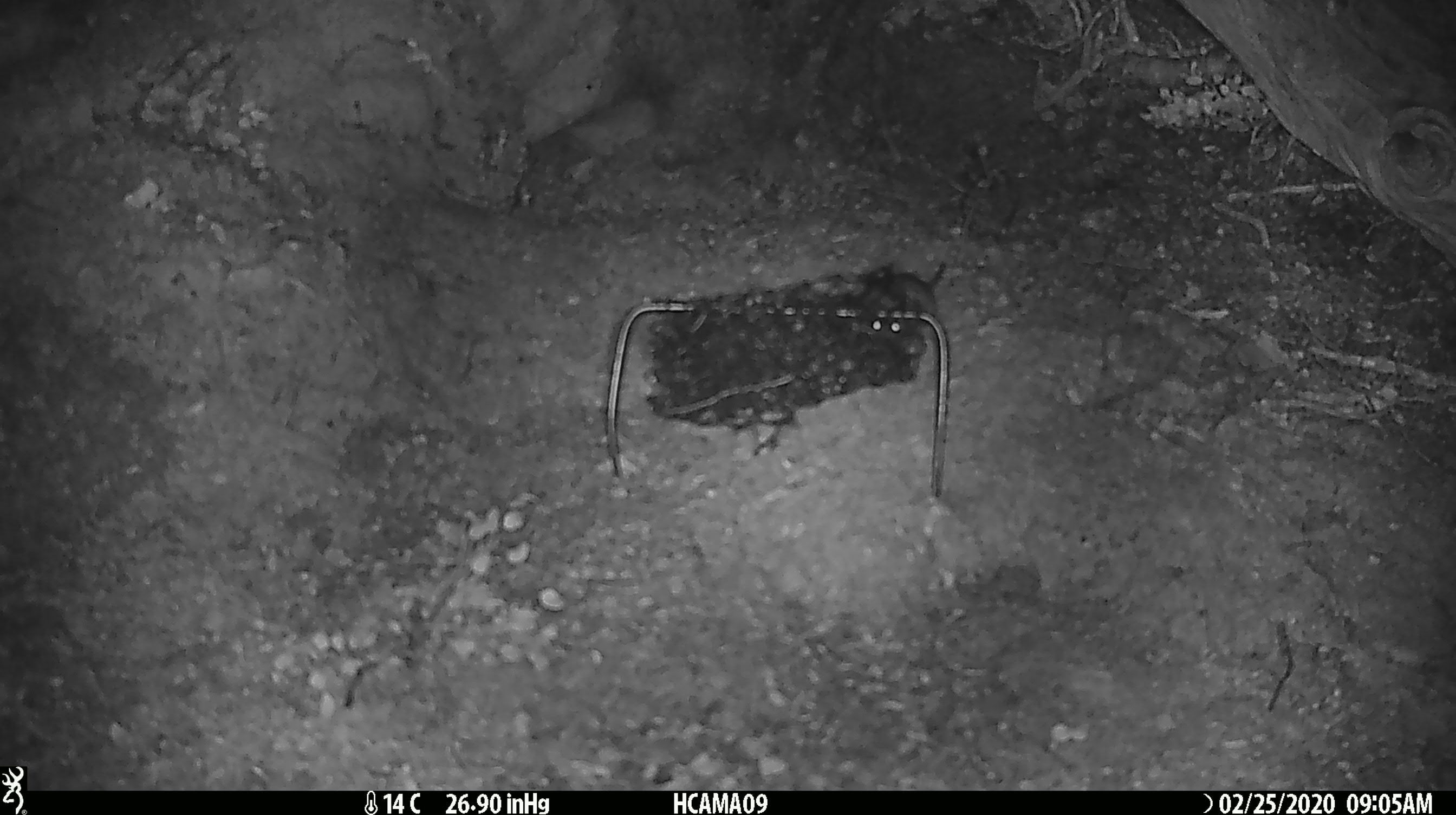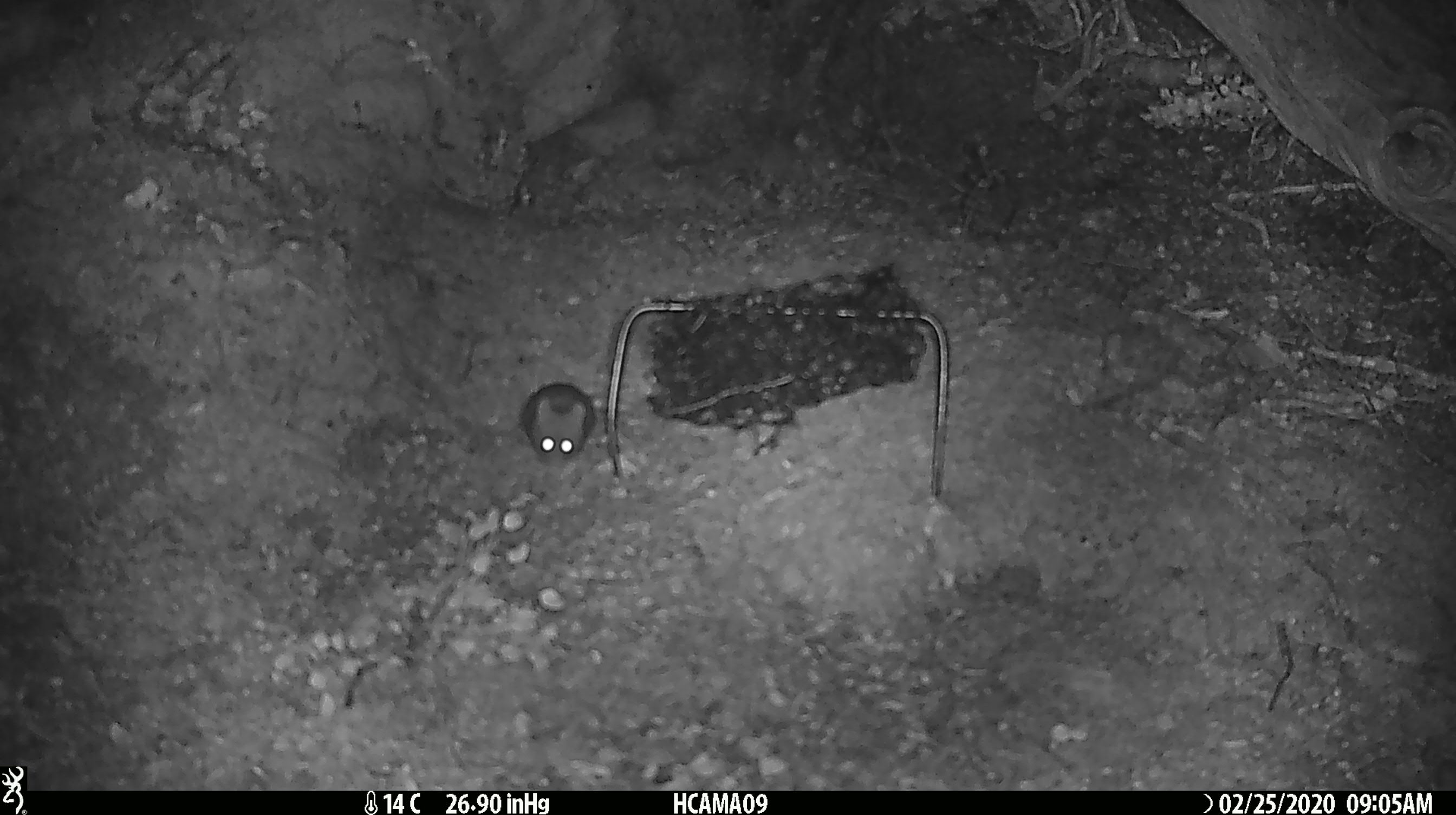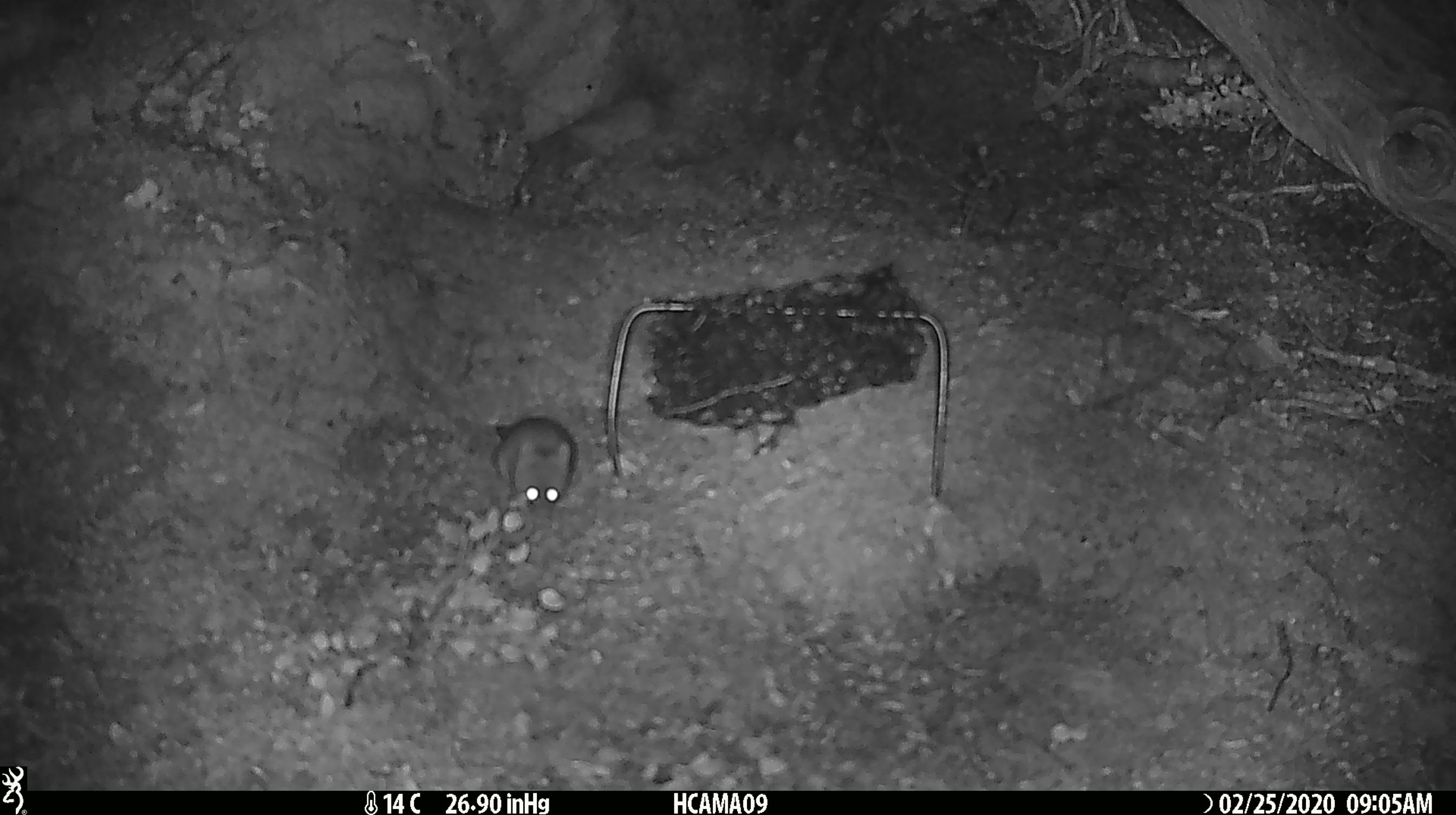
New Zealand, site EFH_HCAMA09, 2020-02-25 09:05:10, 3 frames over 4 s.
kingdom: Animalia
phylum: Chordata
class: Mammalia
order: Rodentia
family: Muridae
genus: Mus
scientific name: Mus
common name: mouse